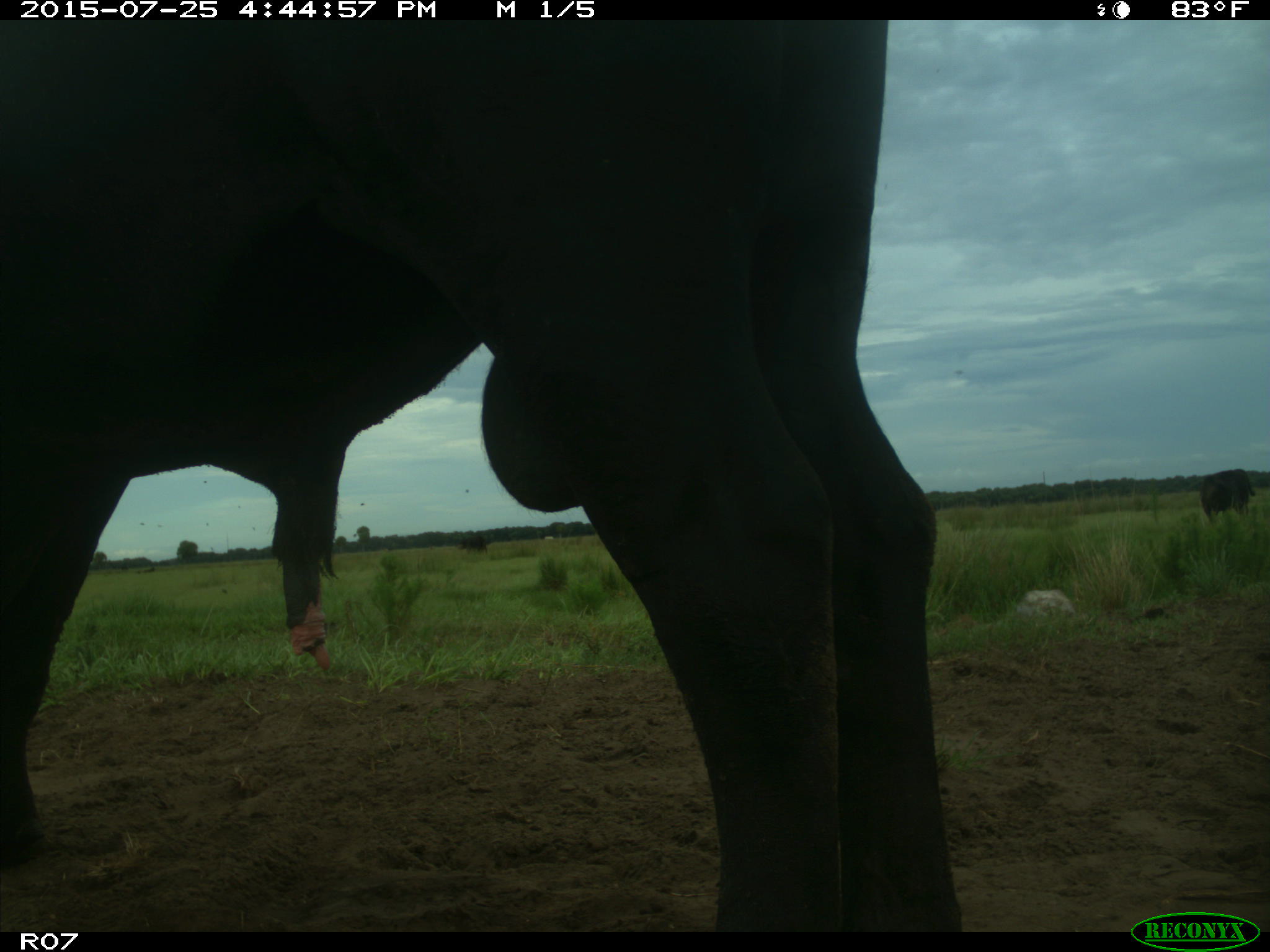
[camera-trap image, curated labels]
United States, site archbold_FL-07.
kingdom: Animalia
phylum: Chordata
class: Mammalia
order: Artiodactyla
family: Bovidae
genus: Bos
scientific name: Bos taurus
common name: domestic cow